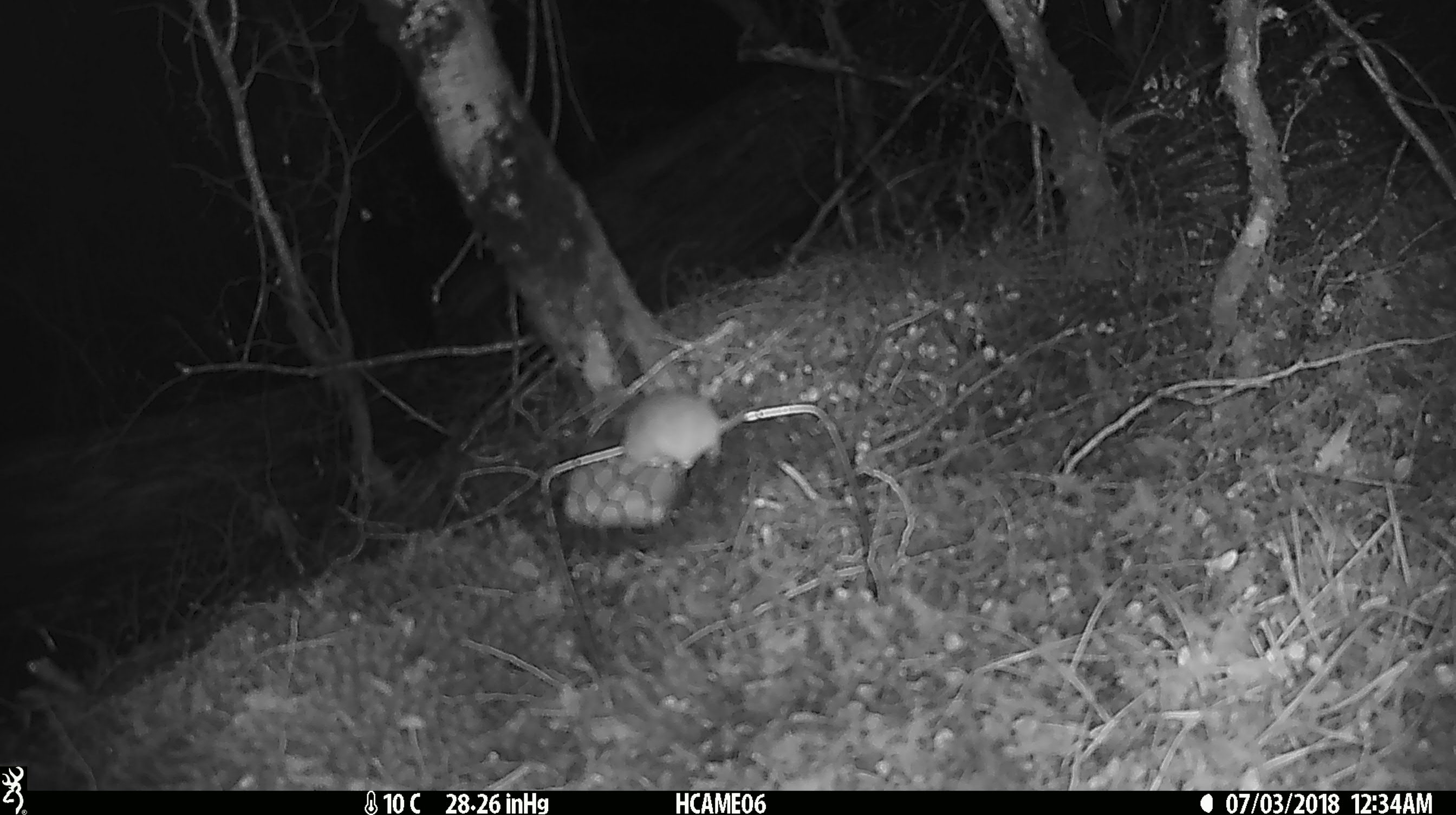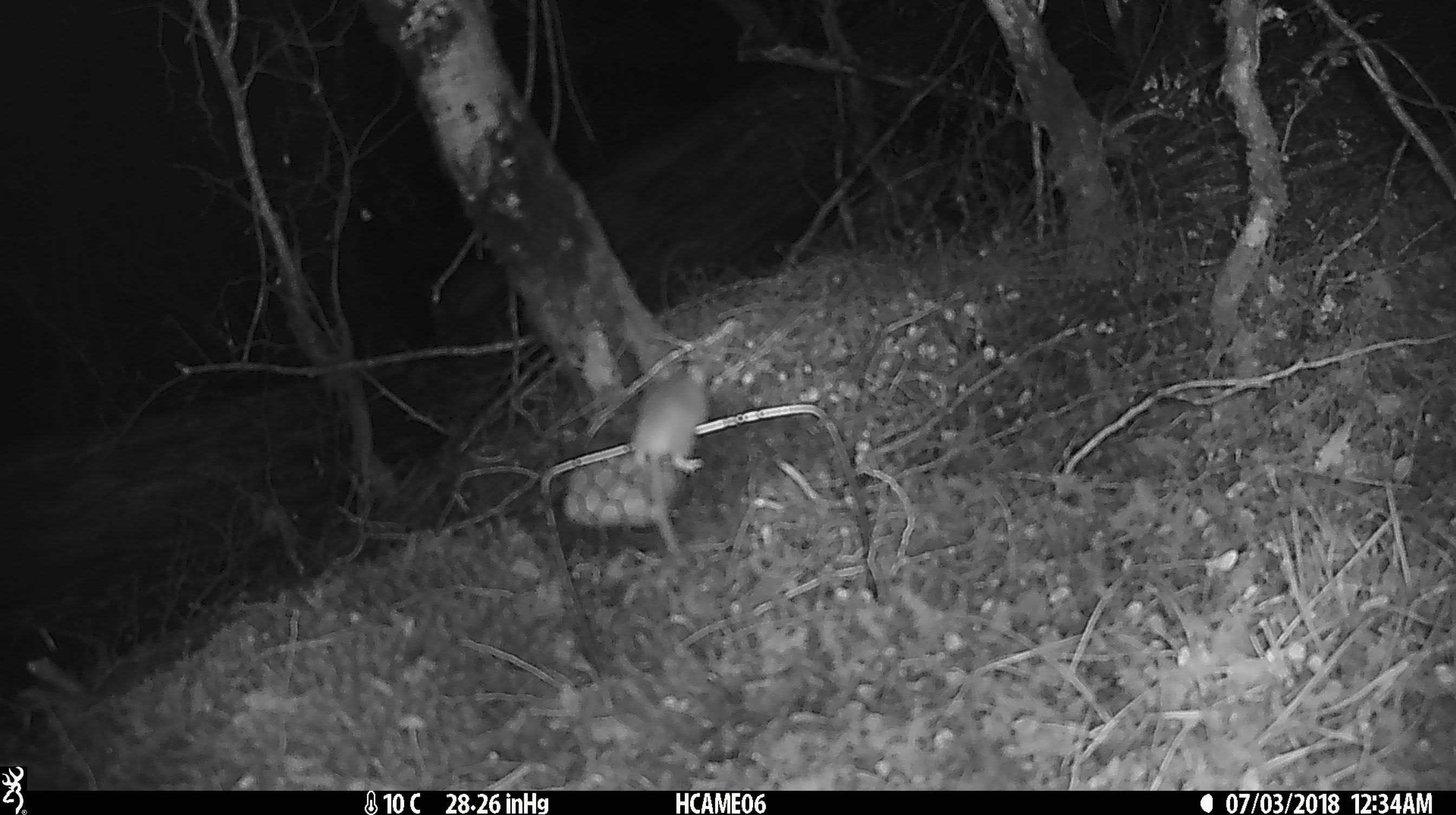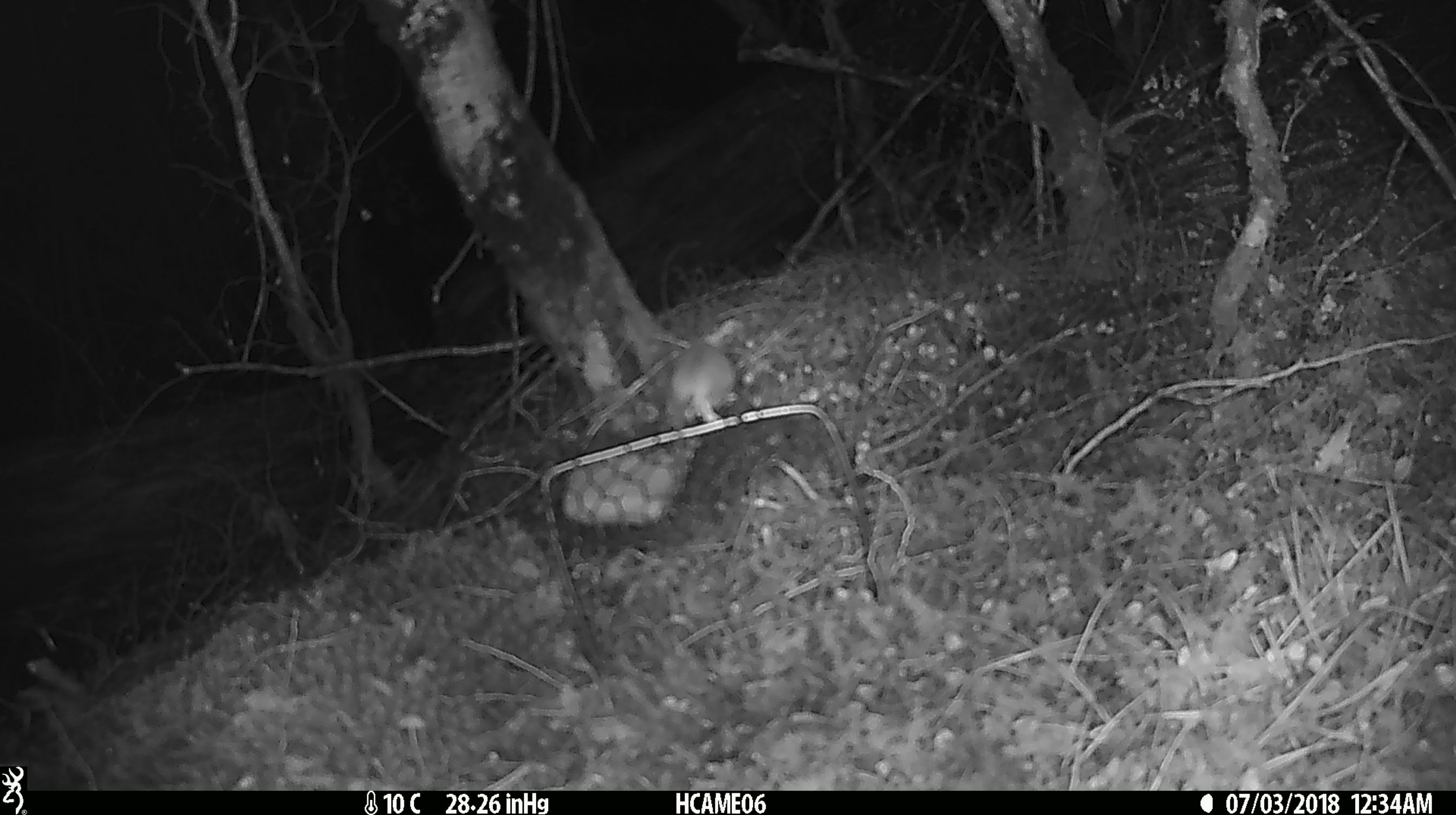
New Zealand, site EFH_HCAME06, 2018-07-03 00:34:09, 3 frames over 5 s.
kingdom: Animalia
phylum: Chordata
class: Mammalia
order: Rodentia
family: Muridae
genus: Mus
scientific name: Mus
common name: mouse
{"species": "mouse (Mus)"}